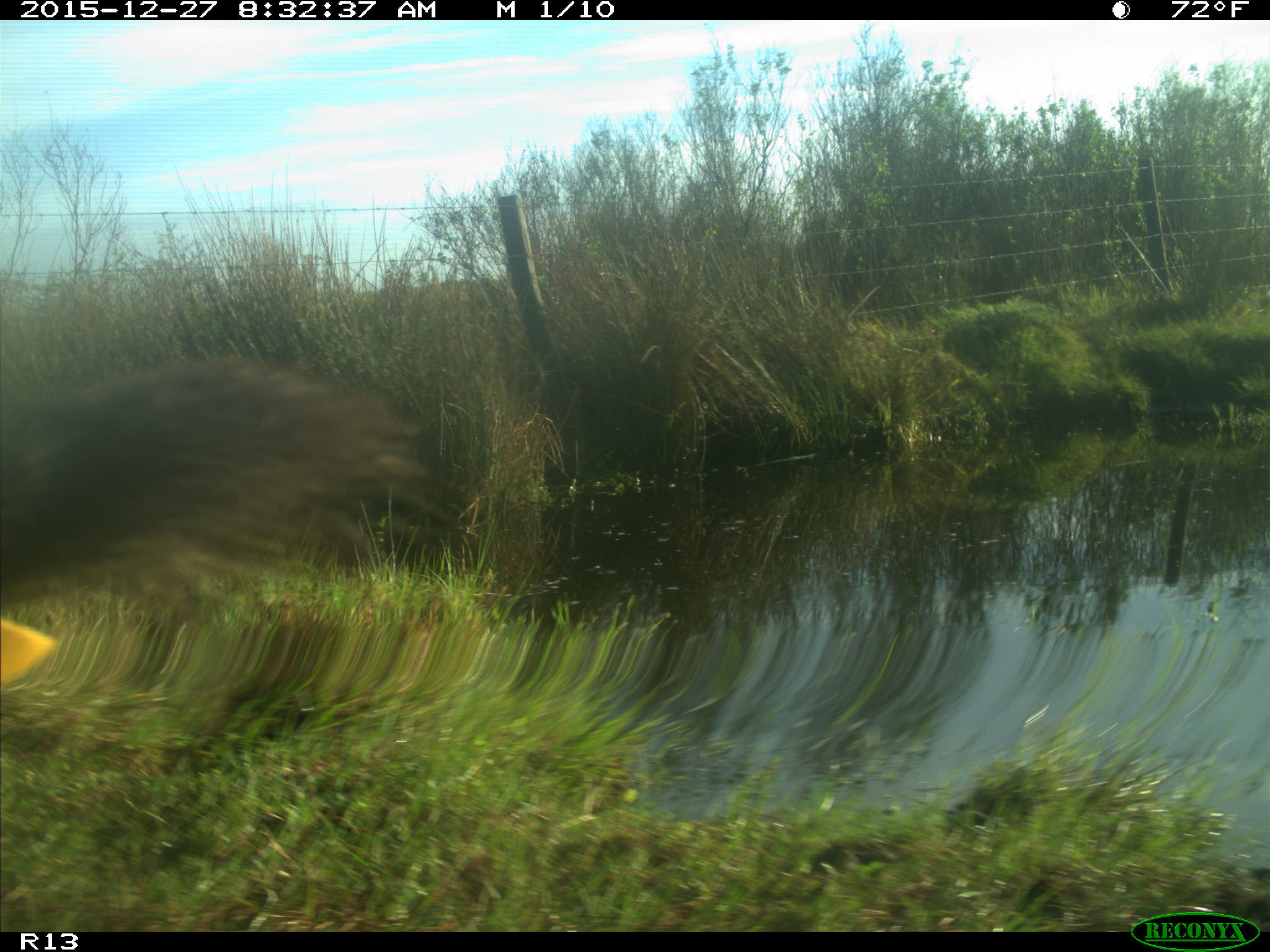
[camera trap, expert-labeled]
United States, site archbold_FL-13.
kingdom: Animalia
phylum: Chordata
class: Mammalia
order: Artiodactyla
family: Bovidae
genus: Bos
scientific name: Bos taurus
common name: domestic cow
Bos taurus (domestic cow).